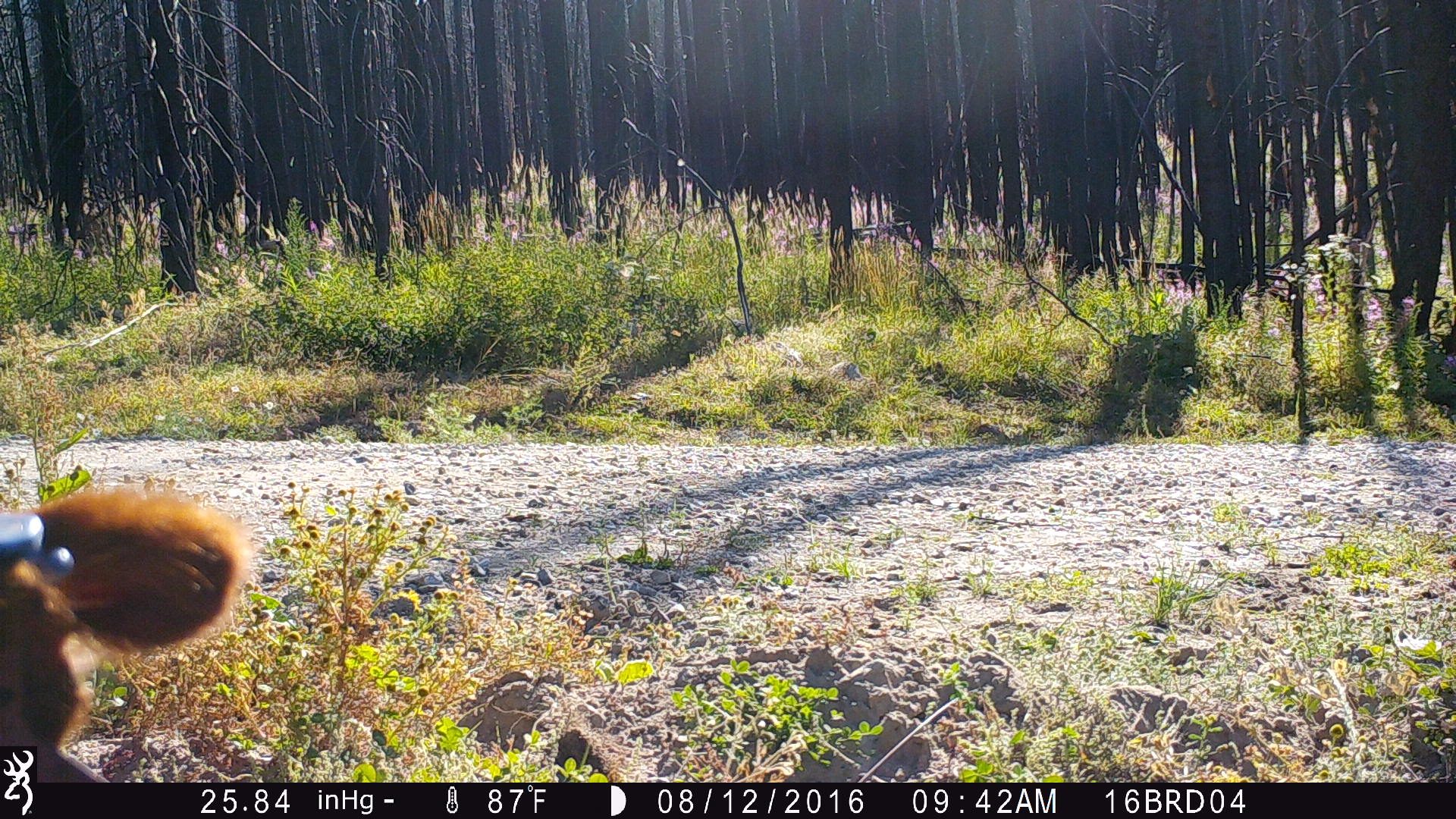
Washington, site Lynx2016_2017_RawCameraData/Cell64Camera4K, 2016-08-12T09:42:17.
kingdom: Animalia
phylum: Chordata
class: Mammalia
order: Artiodactyla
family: Bovidae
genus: Bos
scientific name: Bos taurus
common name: domestic cattle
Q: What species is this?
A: Domestic cattle (Bos taurus).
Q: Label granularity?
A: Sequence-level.